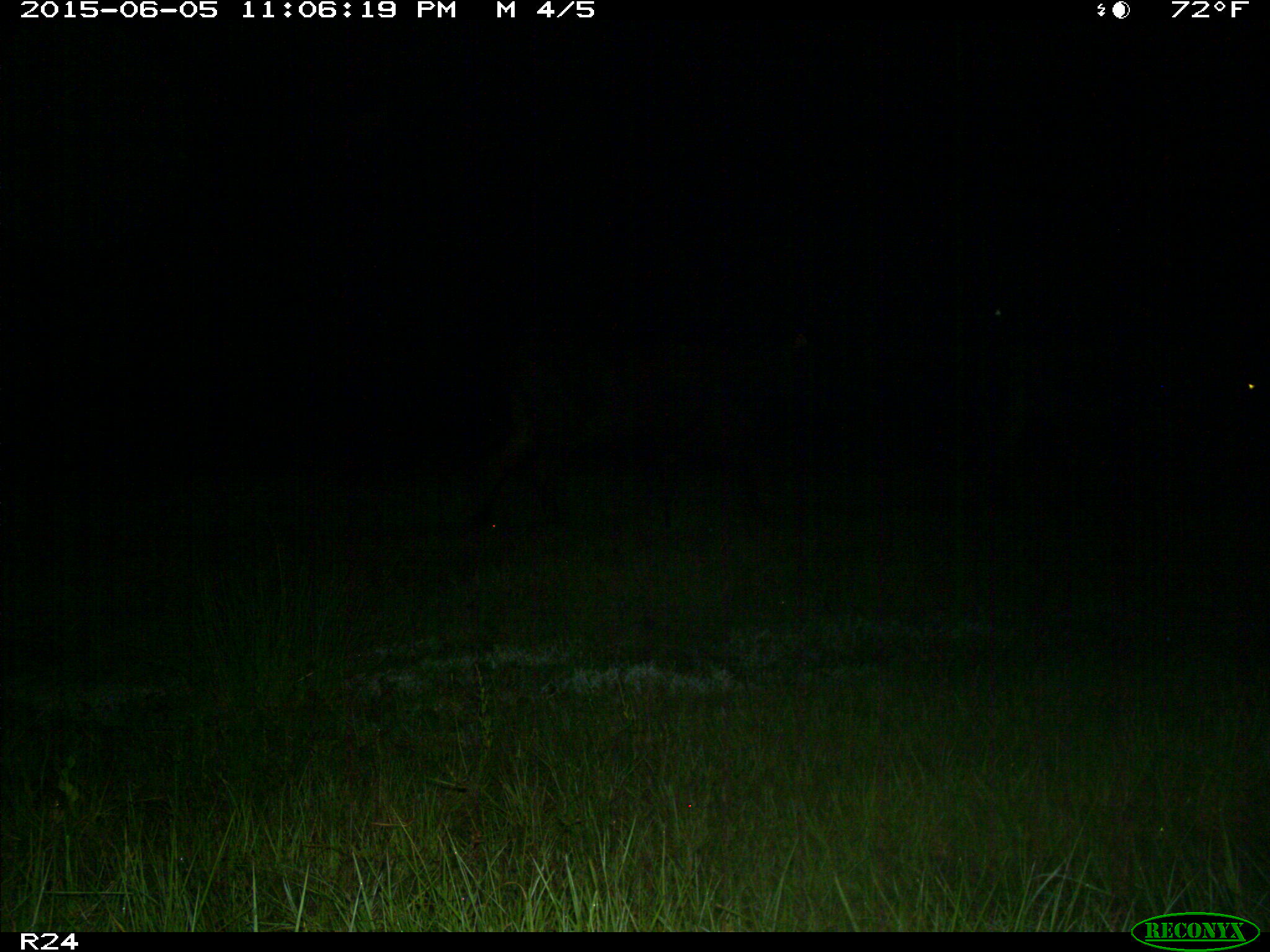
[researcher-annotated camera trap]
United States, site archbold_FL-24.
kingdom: Animalia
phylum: Chordata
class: Mammalia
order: Artiodactyla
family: Bovidae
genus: Bos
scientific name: Bos taurus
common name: domestic cow